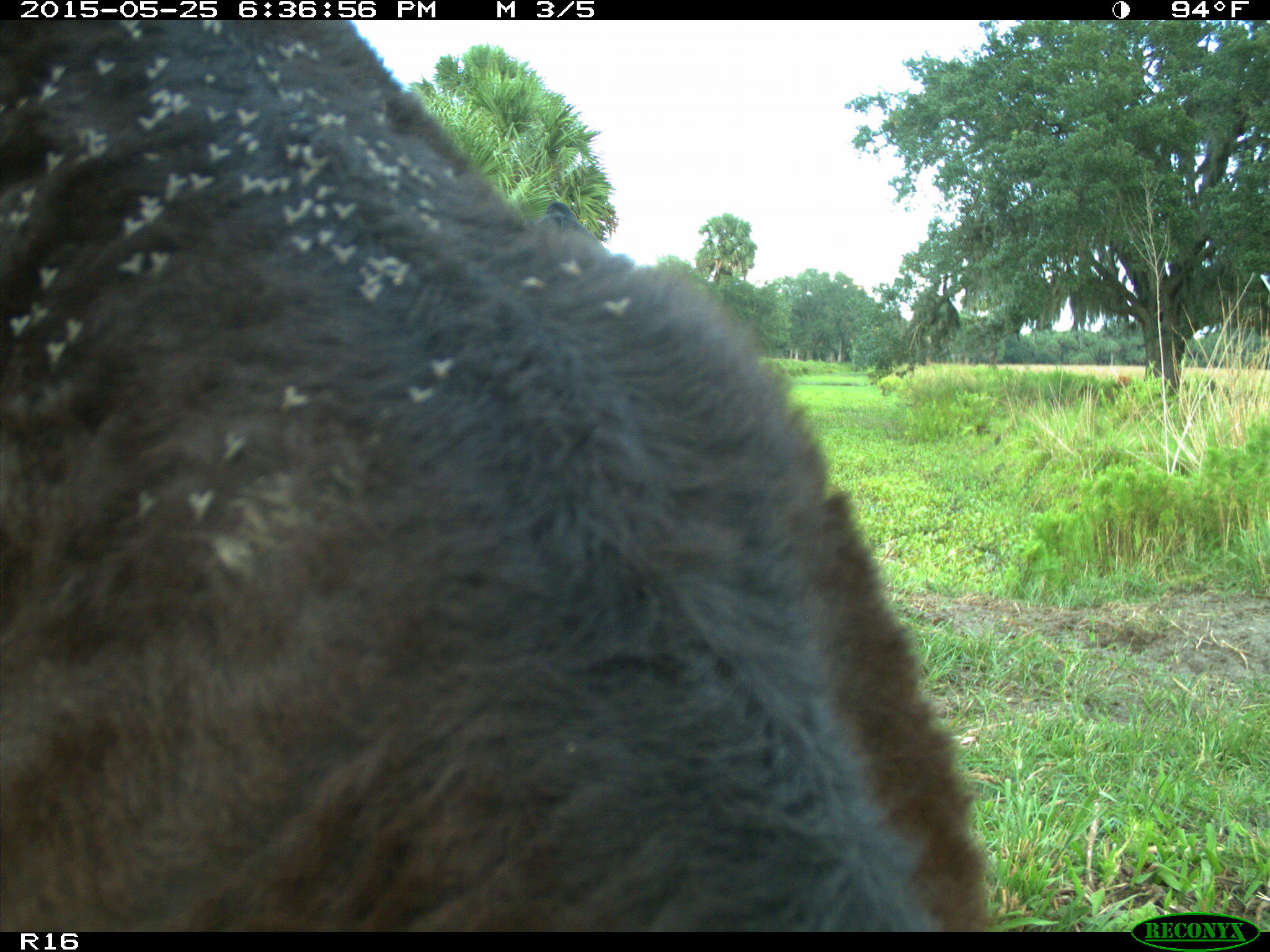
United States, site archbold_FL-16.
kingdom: Animalia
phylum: Chordata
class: Mammalia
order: Artiodactyla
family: Bovidae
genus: Bos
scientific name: Bos taurus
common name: domestic cow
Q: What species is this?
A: Bos taurus (domestic cow).